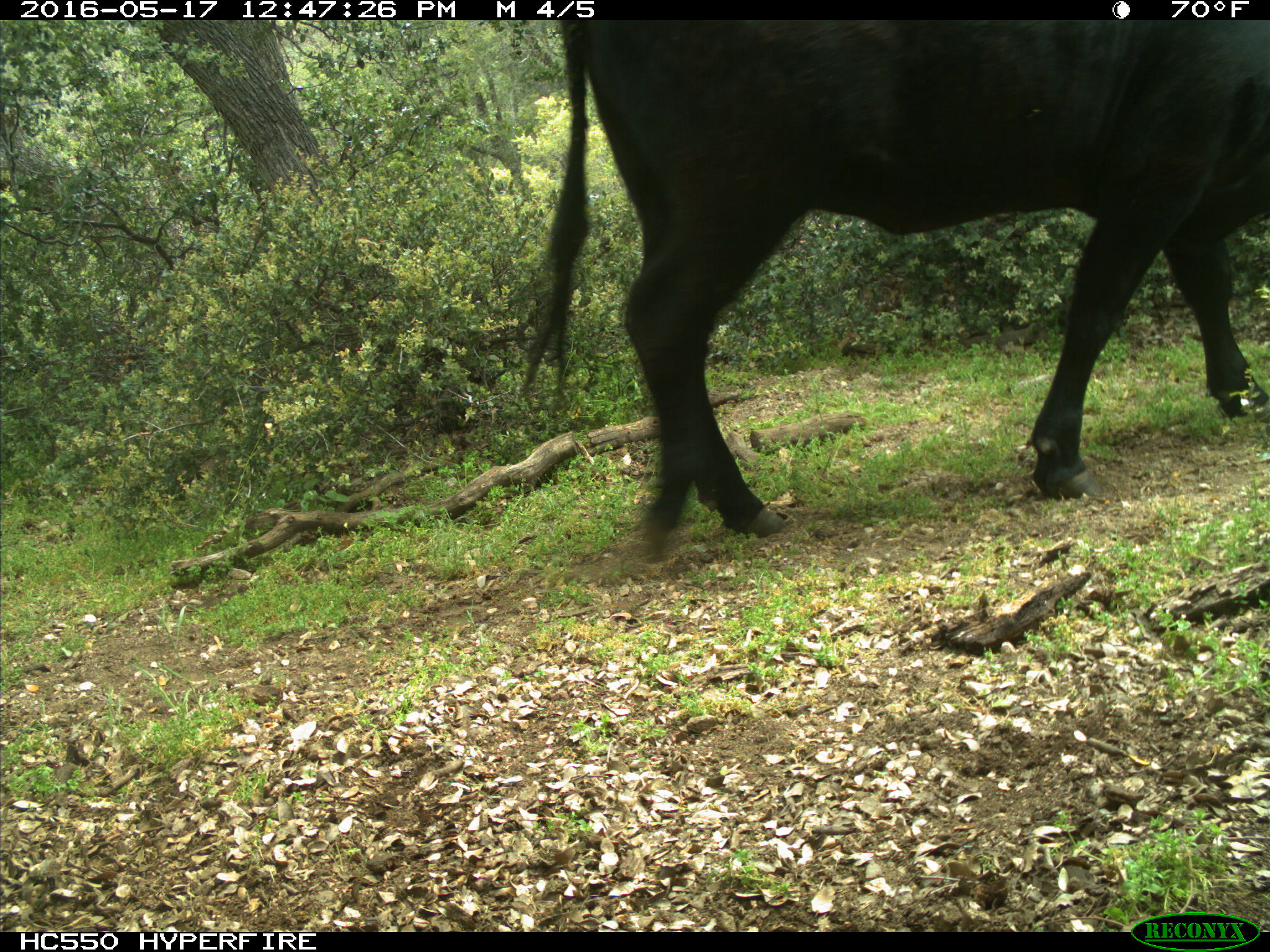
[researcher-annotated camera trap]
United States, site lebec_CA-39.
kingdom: Animalia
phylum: Chordata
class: Mammalia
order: Artiodactyla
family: Bovidae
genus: Bos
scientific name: Bos taurus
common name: domestic cow